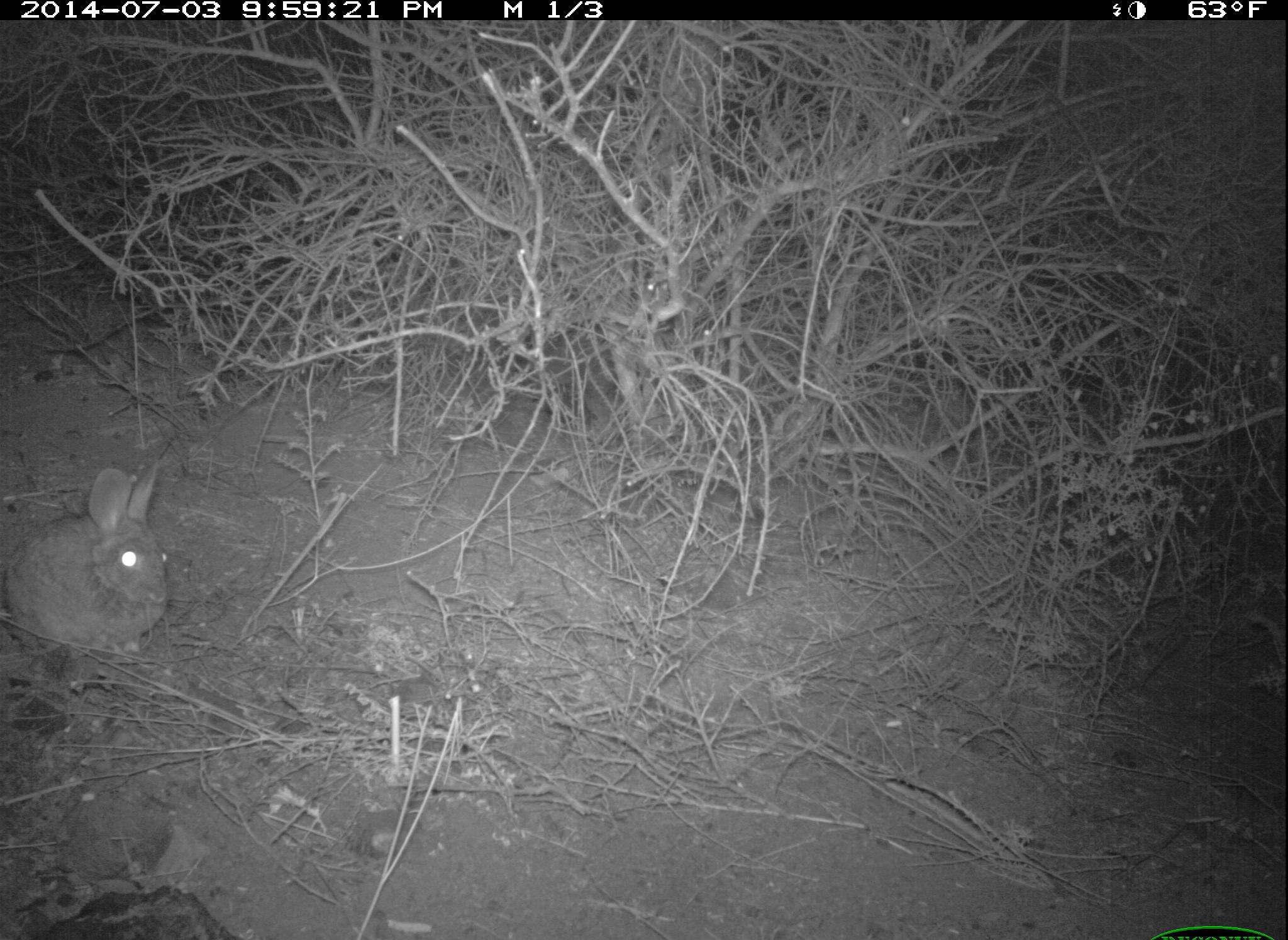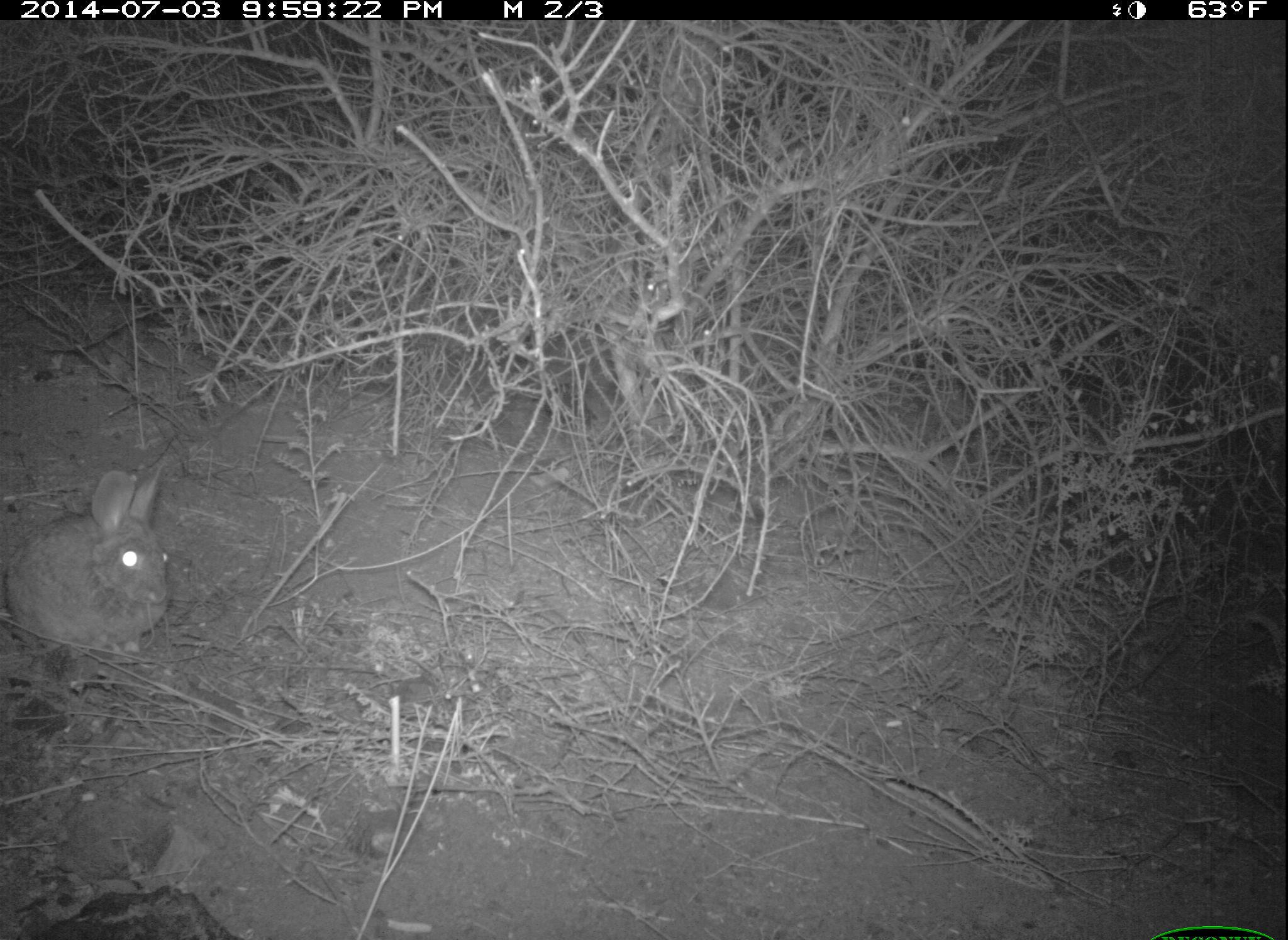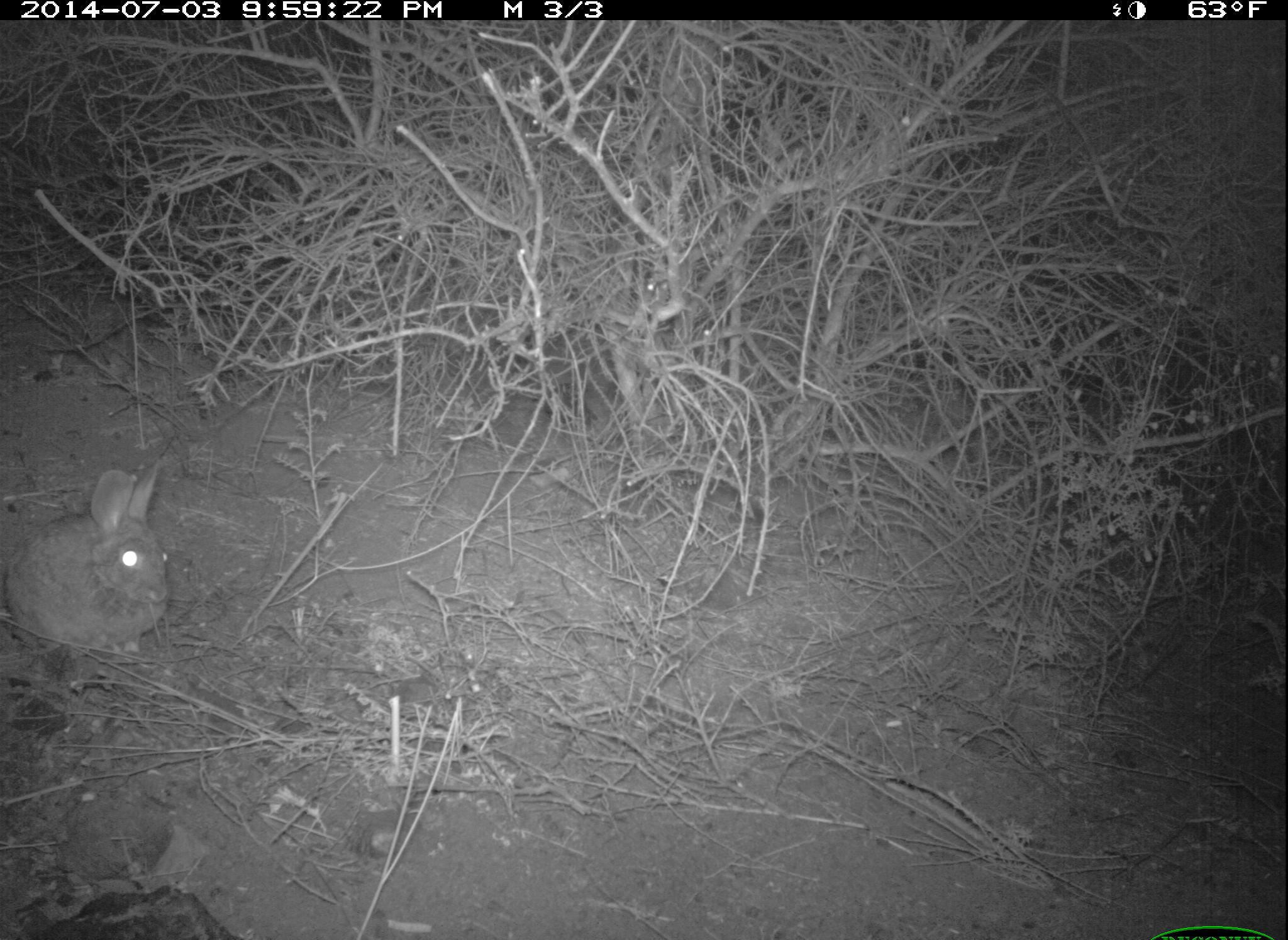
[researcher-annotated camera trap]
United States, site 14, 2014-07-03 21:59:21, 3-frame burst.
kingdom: Animalia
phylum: Chordata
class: Mammalia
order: Lagomorpha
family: Leporidae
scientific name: Leporidae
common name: rabbits and hares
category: rabbit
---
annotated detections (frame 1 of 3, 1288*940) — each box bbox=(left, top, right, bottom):
rabbit: bbox=(4, 460, 170, 661)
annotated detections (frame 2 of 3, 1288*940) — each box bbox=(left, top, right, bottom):
rabbit: bbox=(6, 462, 172, 659)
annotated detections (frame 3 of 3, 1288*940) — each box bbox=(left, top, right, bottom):
rabbit: bbox=(5, 461, 171, 661)